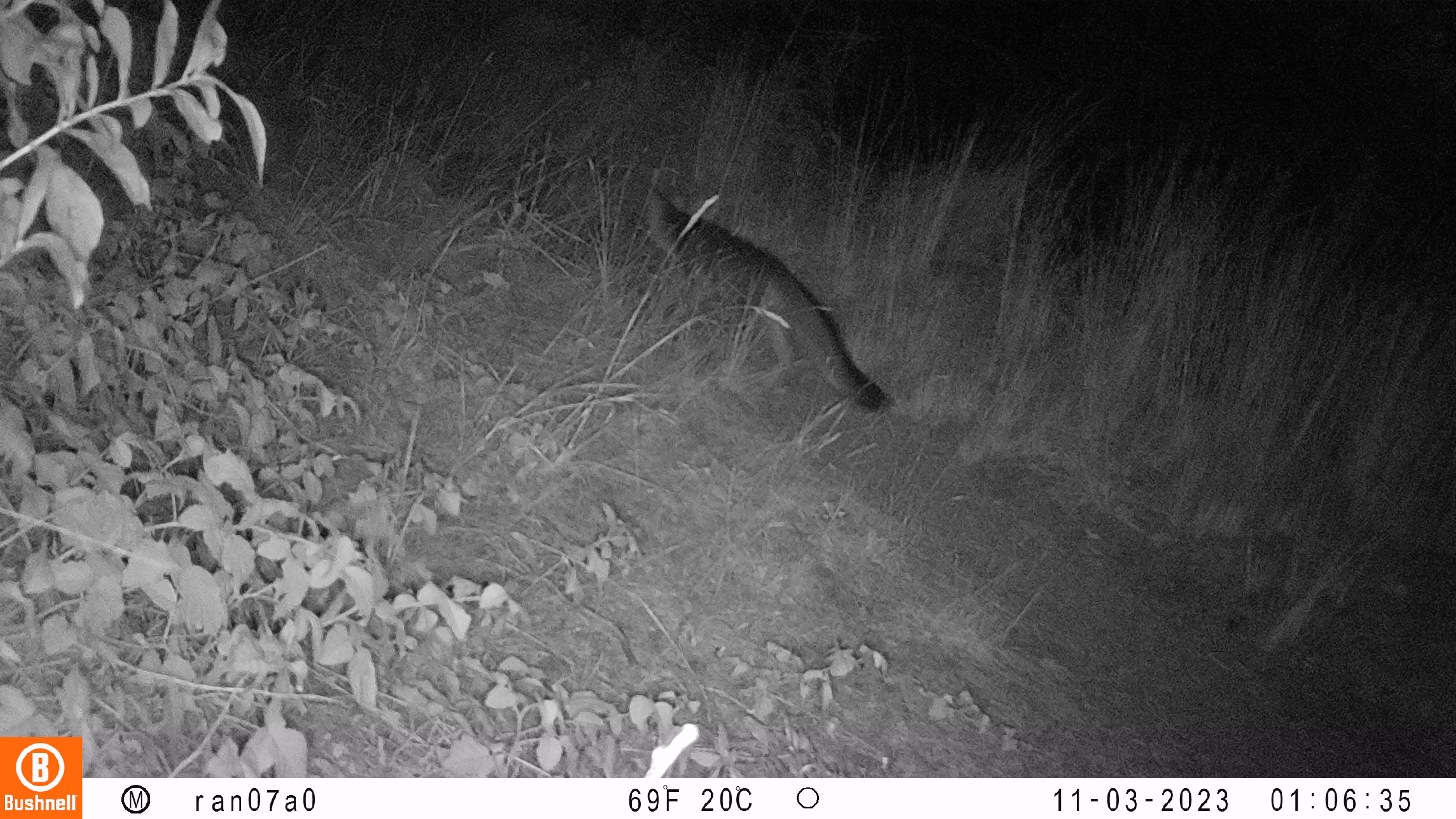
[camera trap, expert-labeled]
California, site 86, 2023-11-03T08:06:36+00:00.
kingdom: Animalia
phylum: Chordata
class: Mammalia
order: Carnivora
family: Canidae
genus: Urocyon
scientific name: Urocyon cinereoargenteus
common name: gray fox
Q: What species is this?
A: Gray fox (Urocyon cinereoargenteus).